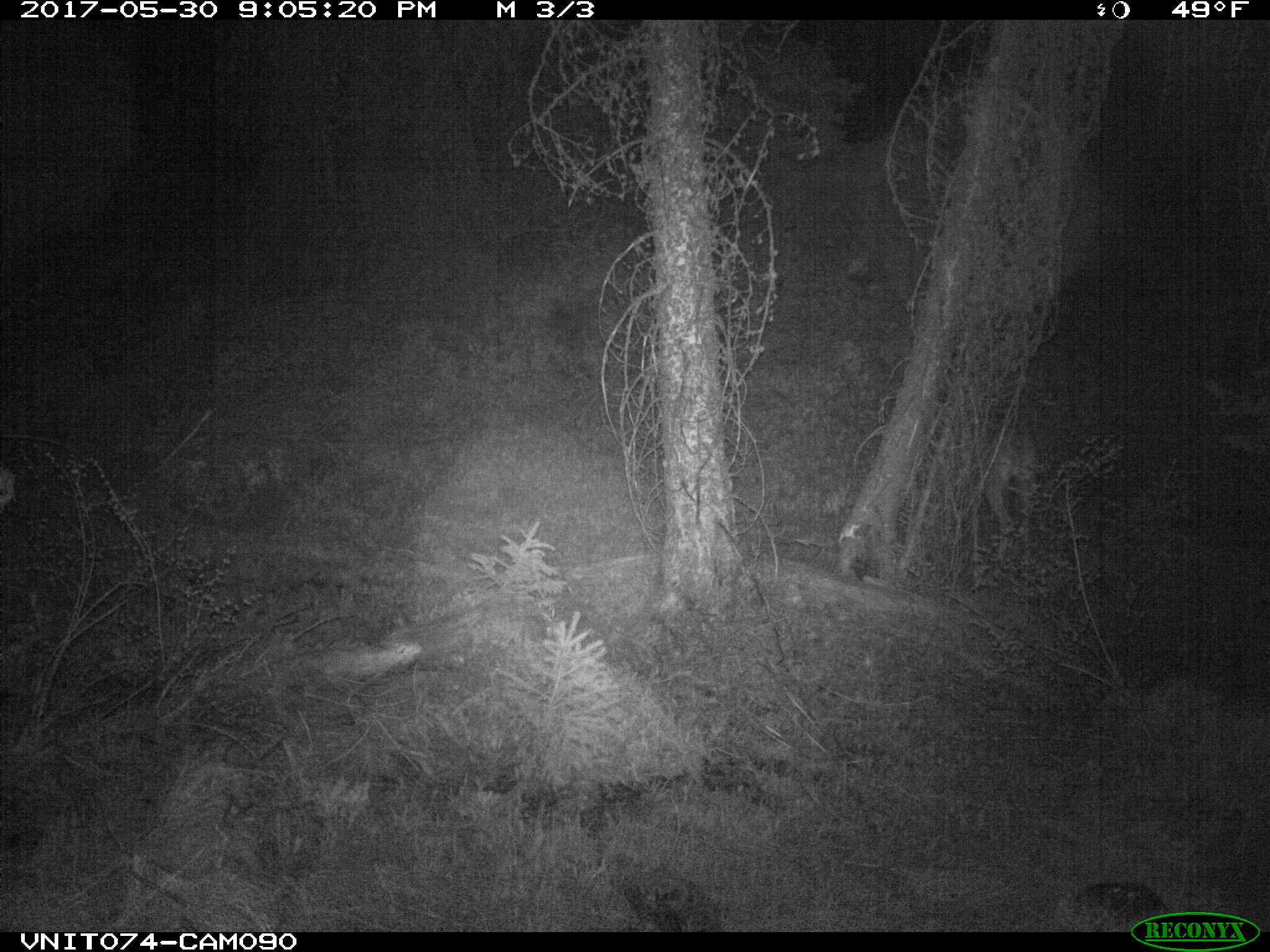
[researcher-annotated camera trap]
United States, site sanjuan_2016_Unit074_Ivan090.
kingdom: Animalia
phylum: Chordata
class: Mammalia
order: Artiodactyla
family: Cervidae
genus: Odocoileus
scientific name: Odocoileus hemionus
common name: mule deer